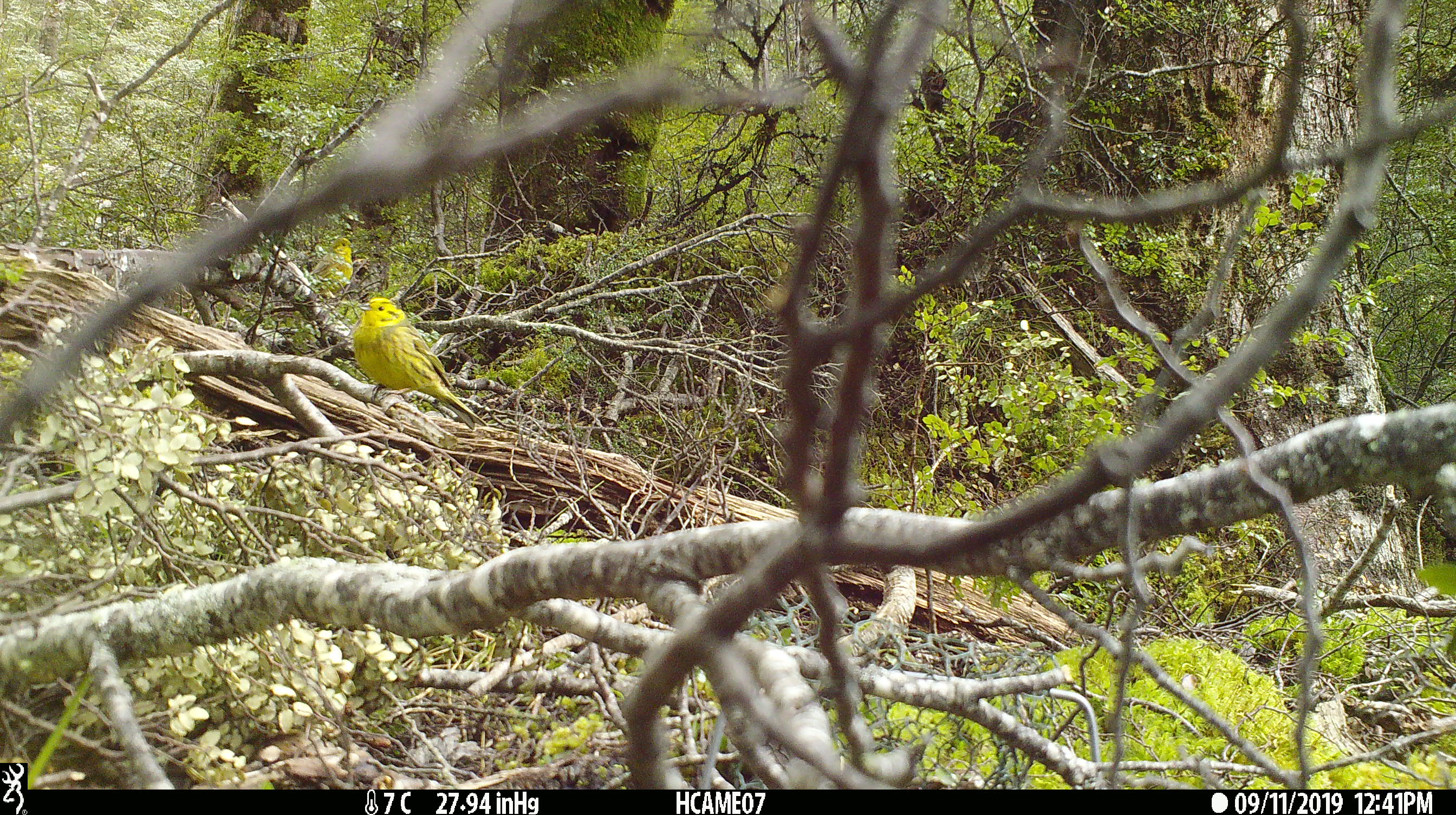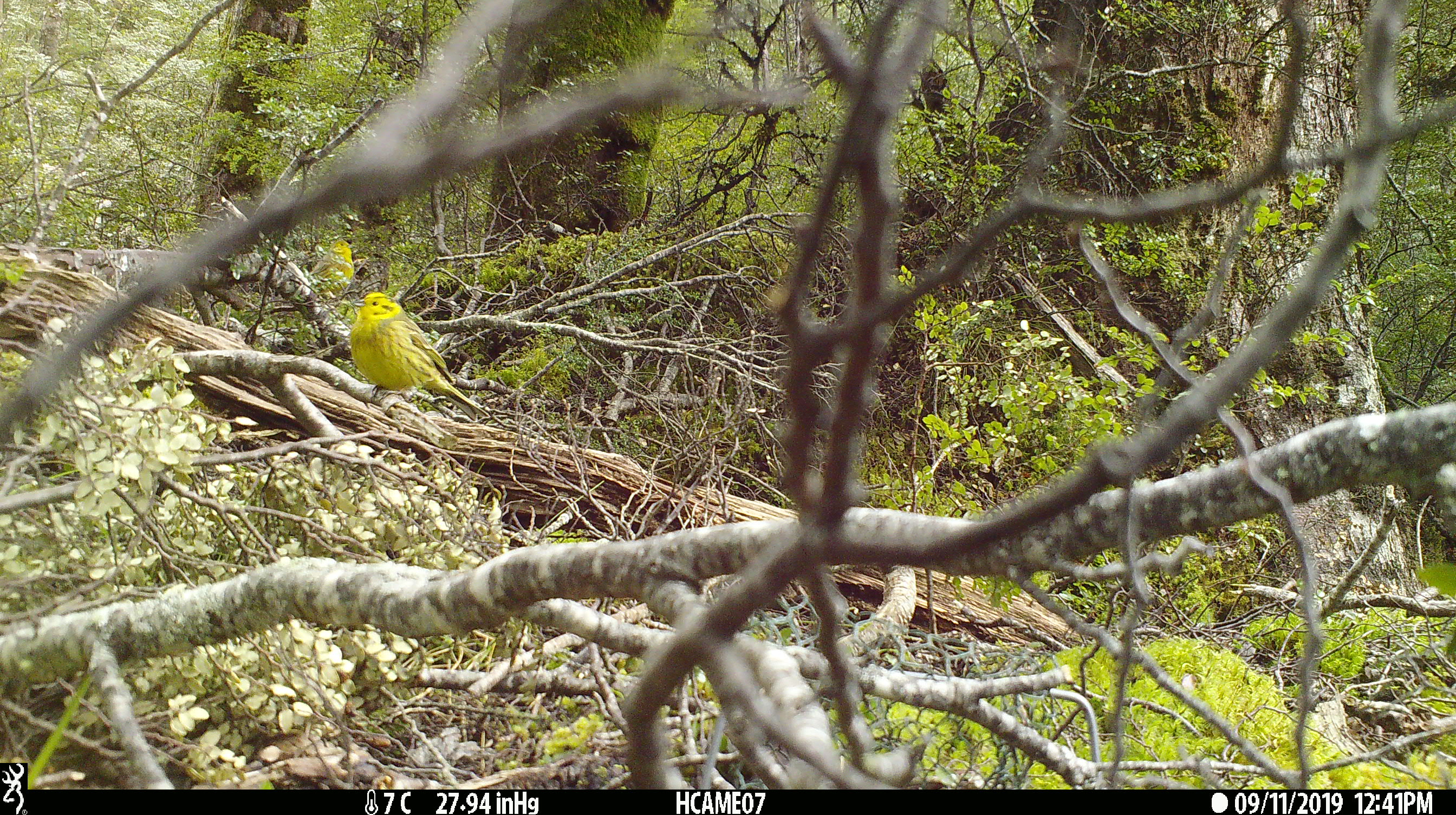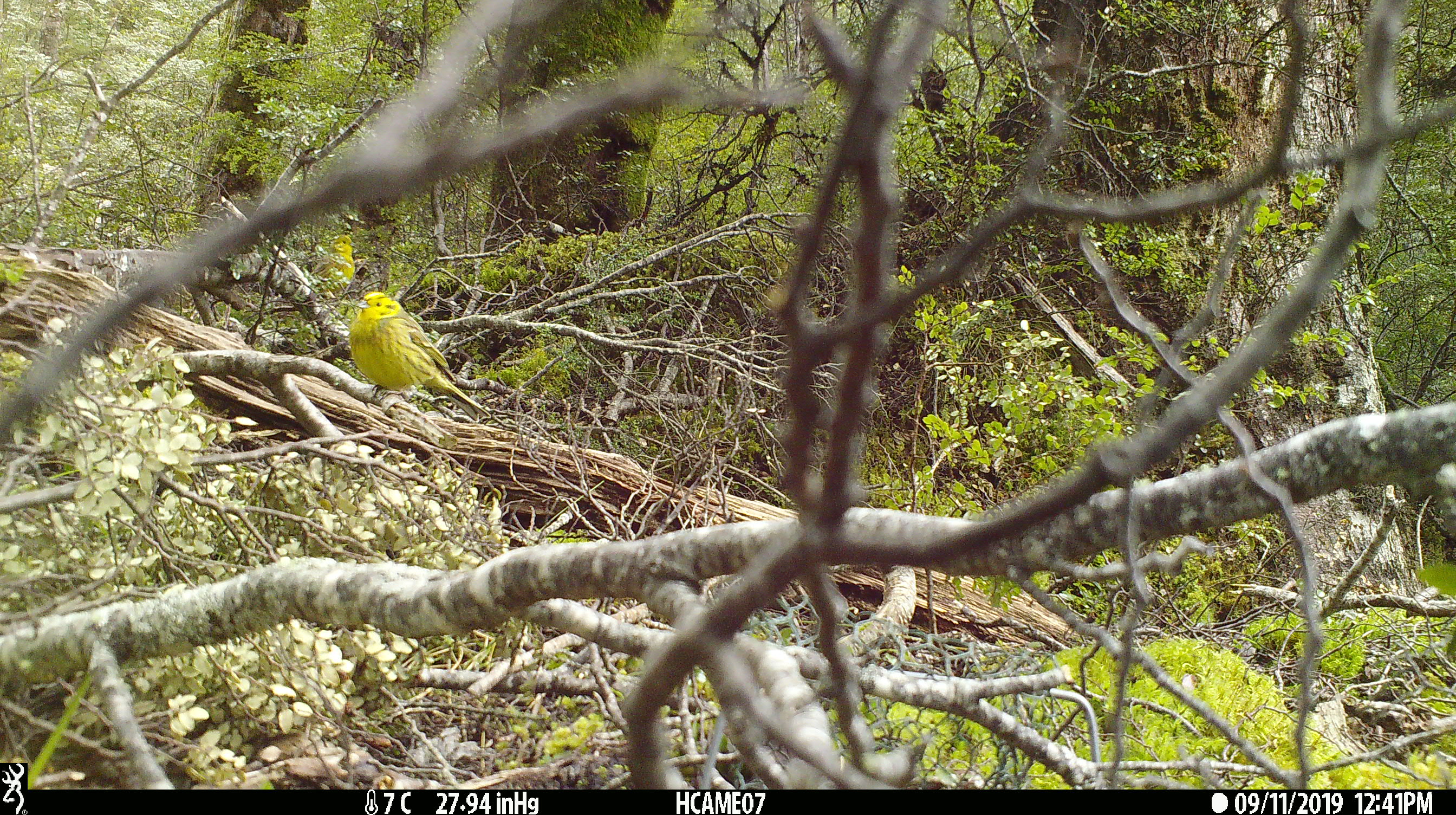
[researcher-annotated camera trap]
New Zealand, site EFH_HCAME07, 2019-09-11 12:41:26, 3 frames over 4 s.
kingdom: Animalia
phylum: Chordata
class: Aves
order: Passeriformes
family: Emberizidae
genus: Emberiza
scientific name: Emberiza citrinella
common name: yellowhammer